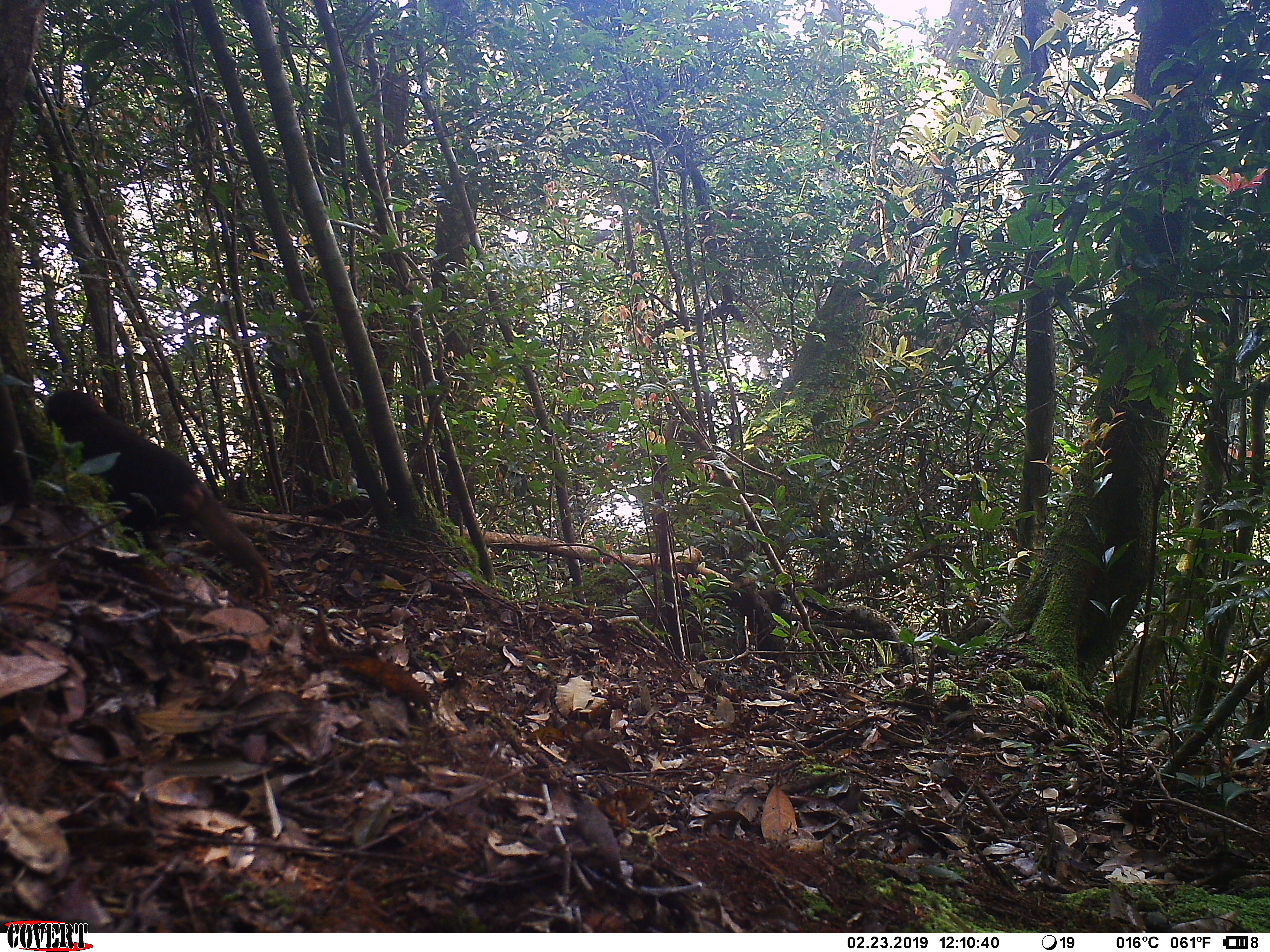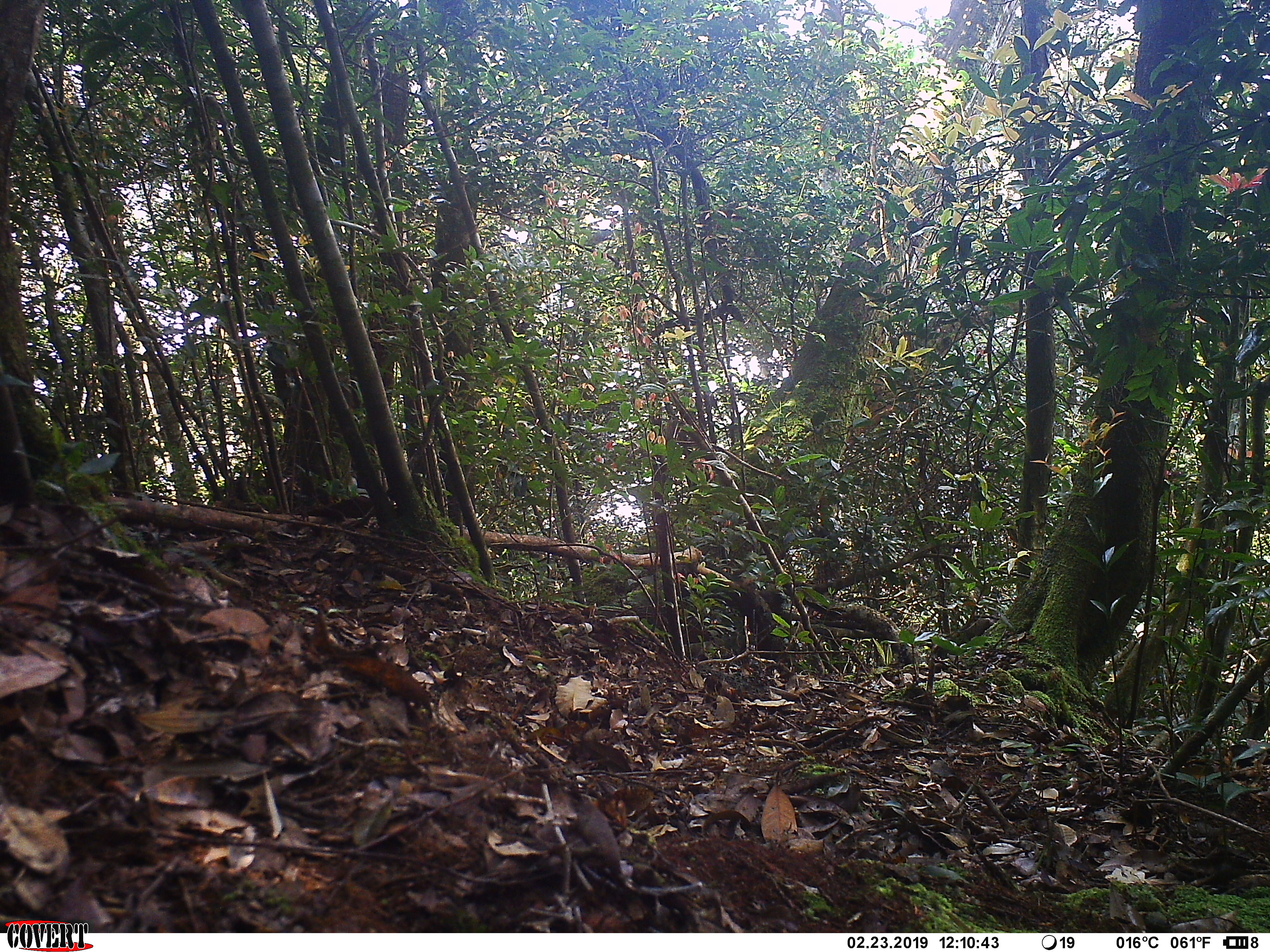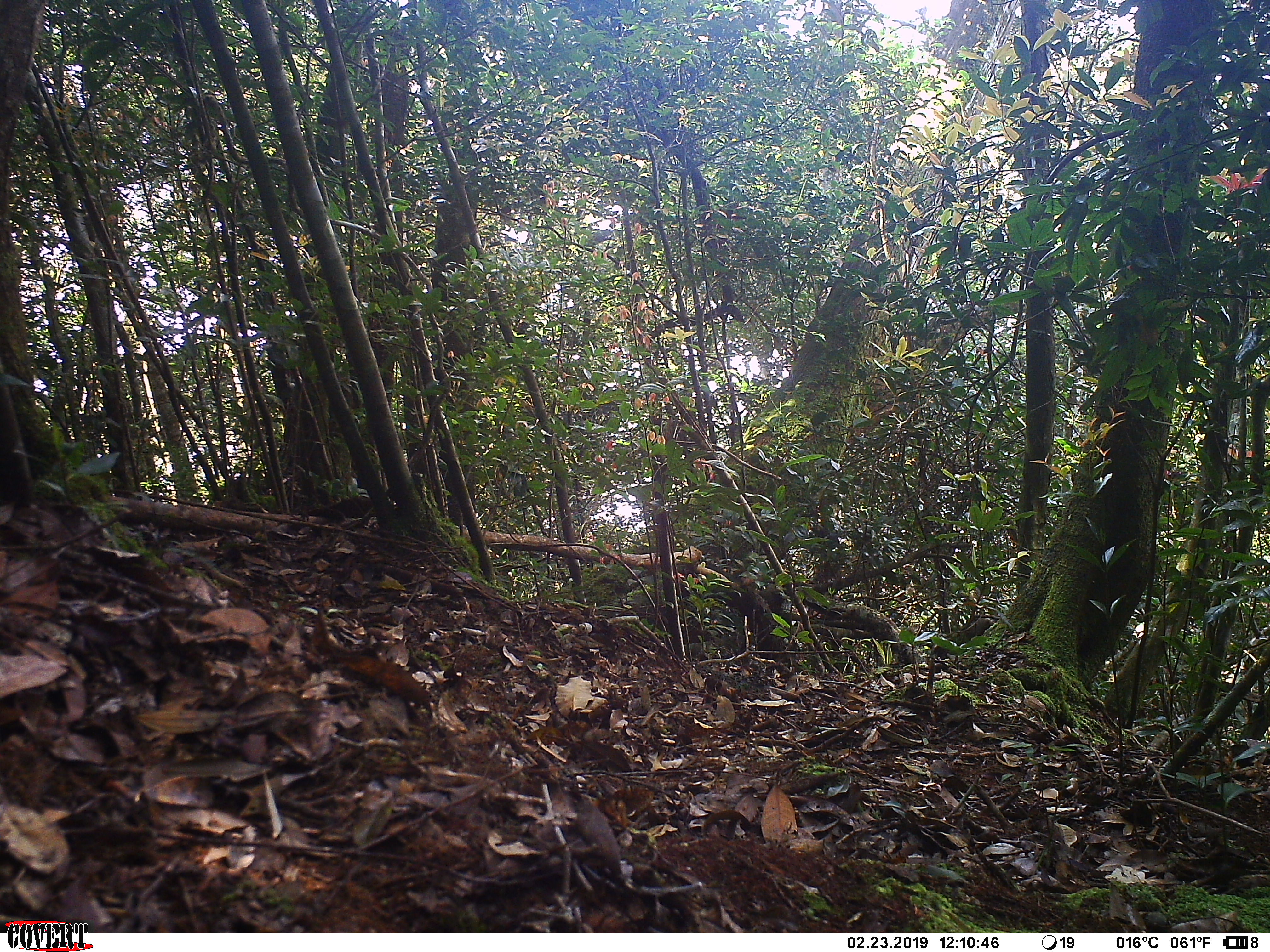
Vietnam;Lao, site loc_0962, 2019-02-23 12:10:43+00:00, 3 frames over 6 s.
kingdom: Animalia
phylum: Chordata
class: Mammalia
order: Primates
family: Cercopithecidae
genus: Macaca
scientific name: Macaca arctoides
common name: stump-tailed macaque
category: stump tailed macaque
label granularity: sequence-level